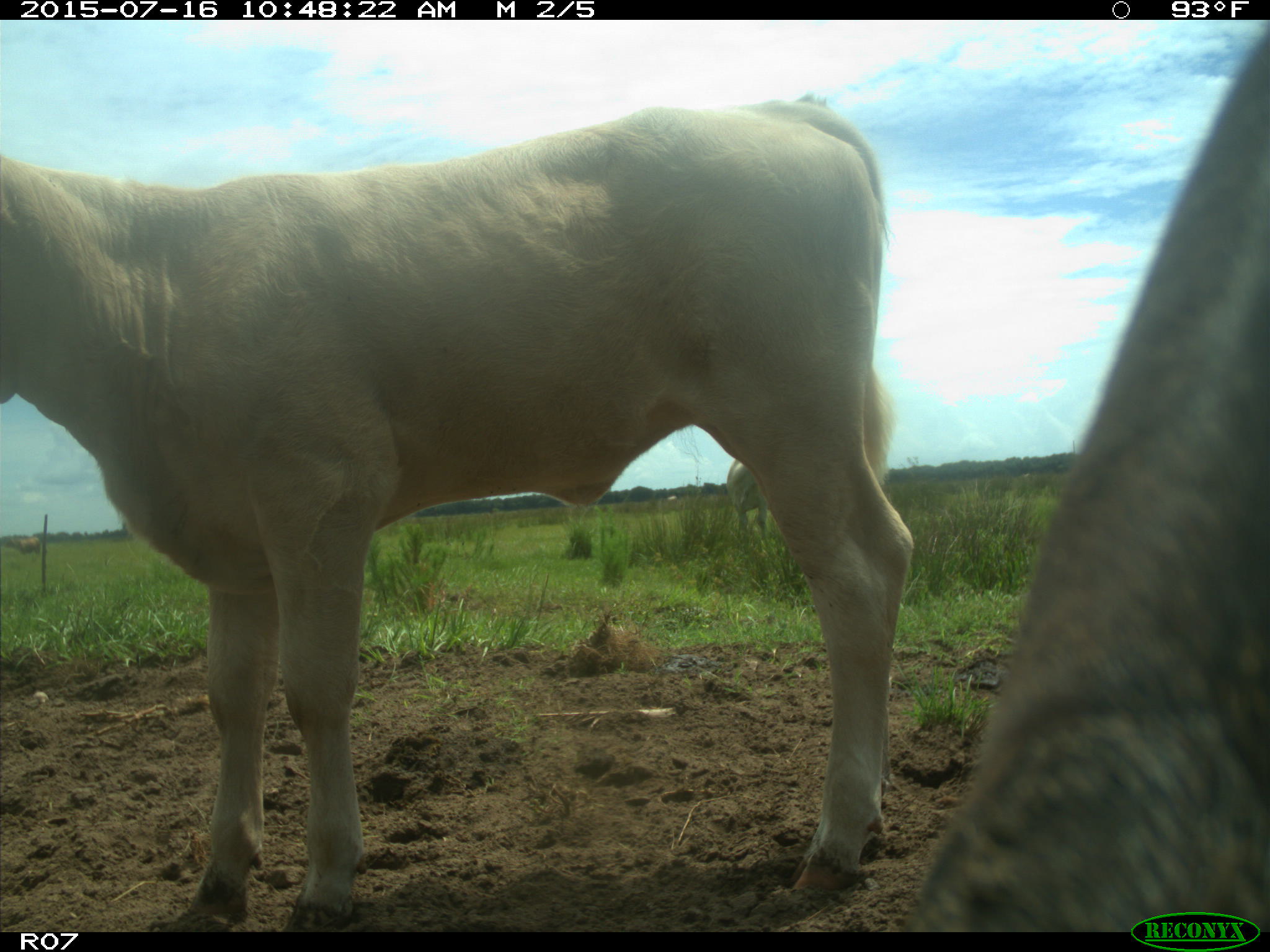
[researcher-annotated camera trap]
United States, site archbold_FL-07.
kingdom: Animalia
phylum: Chordata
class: Mammalia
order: Artiodactyla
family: Bovidae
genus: Bos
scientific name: Bos taurus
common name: domestic cow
Bos taurus (domestic cow).